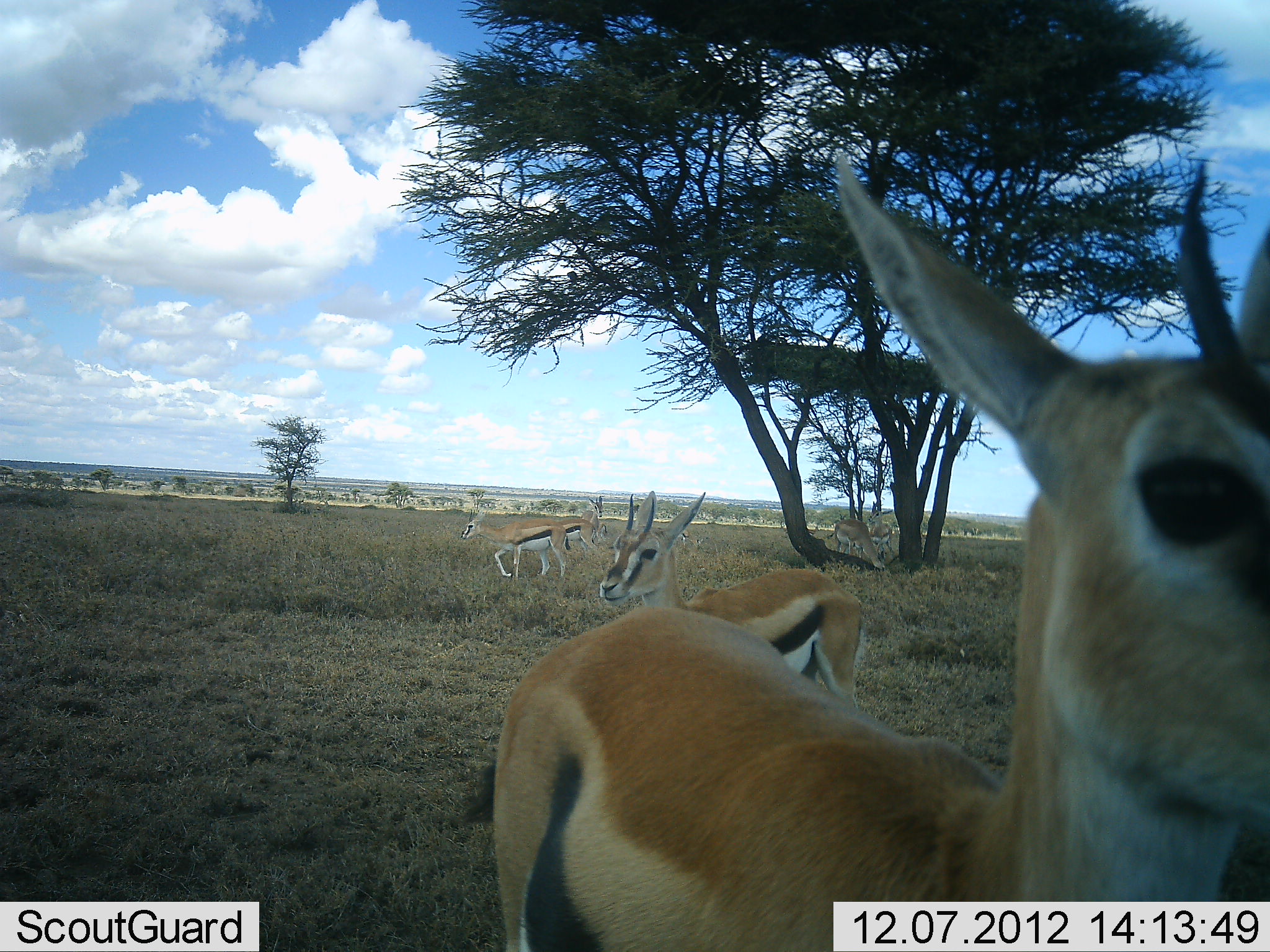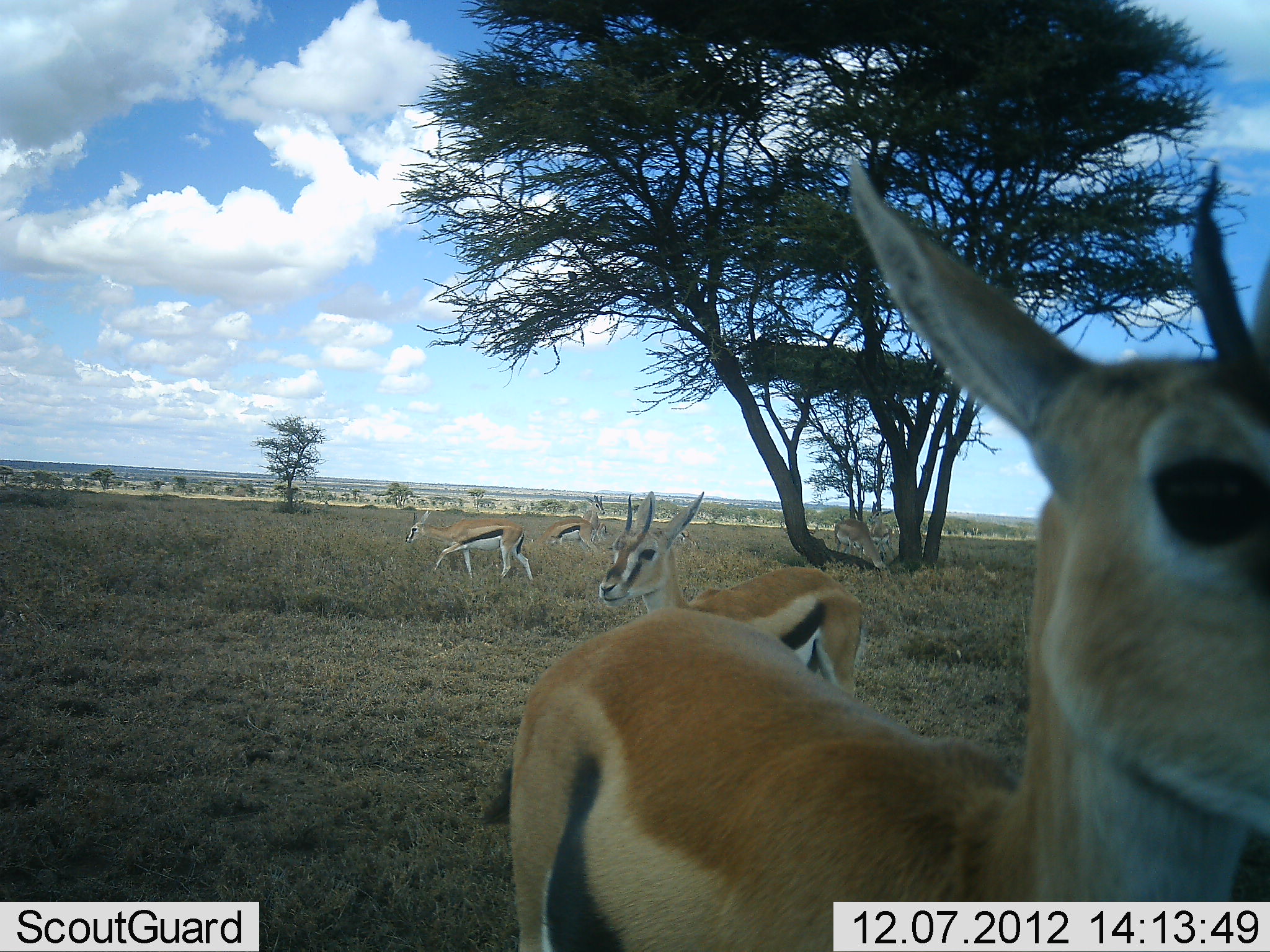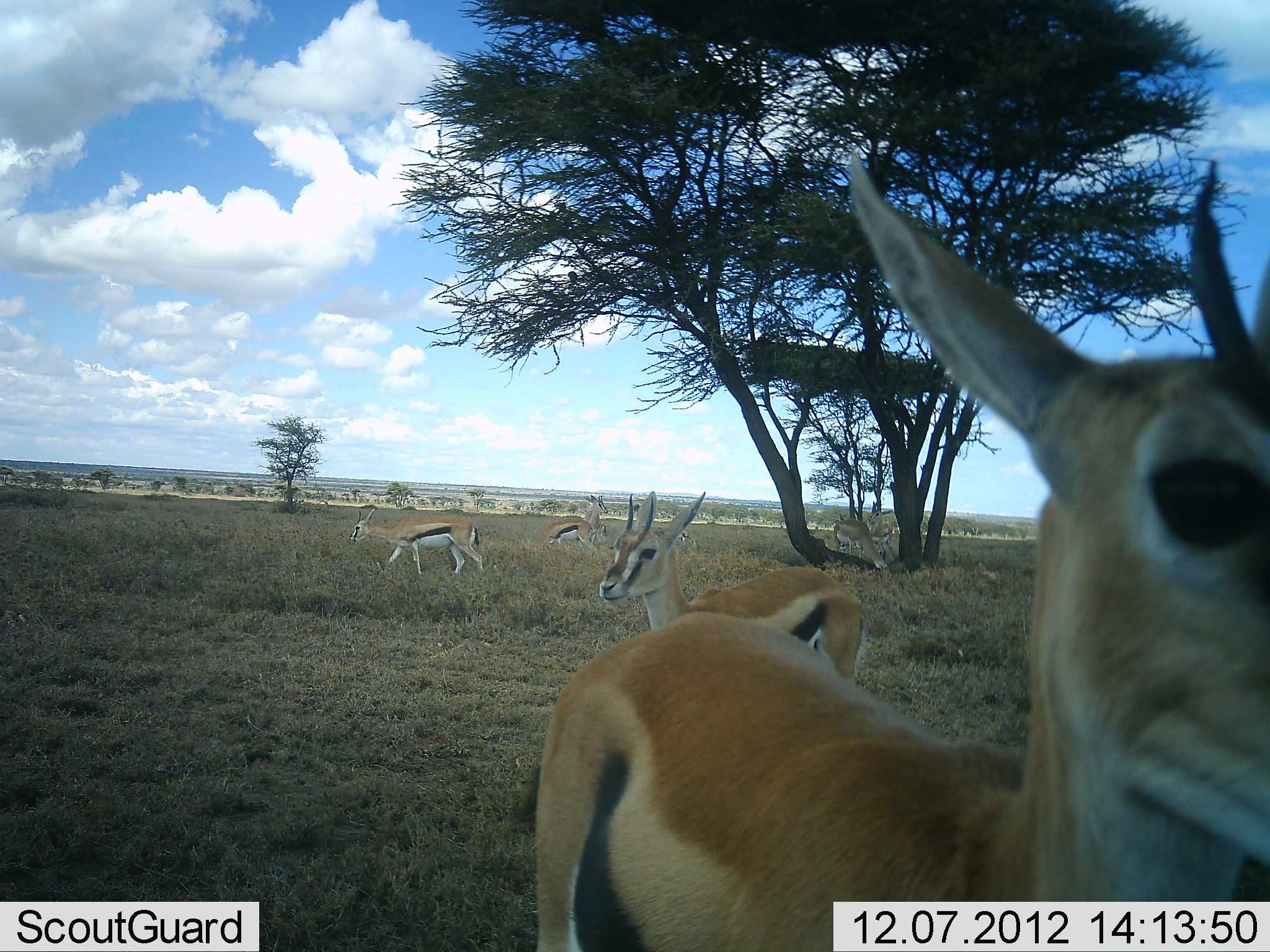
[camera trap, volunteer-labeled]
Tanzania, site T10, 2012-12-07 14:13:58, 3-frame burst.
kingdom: Animalia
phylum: Chordata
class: Mammalia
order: Artiodactyla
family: Bovidae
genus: Eudorcas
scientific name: Eudorcas thomsonii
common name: thomson's gazelle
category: gazellethomsons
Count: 6.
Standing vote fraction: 100%.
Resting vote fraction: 0%.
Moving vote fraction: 60%.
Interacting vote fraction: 0%.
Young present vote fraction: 0%.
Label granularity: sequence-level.